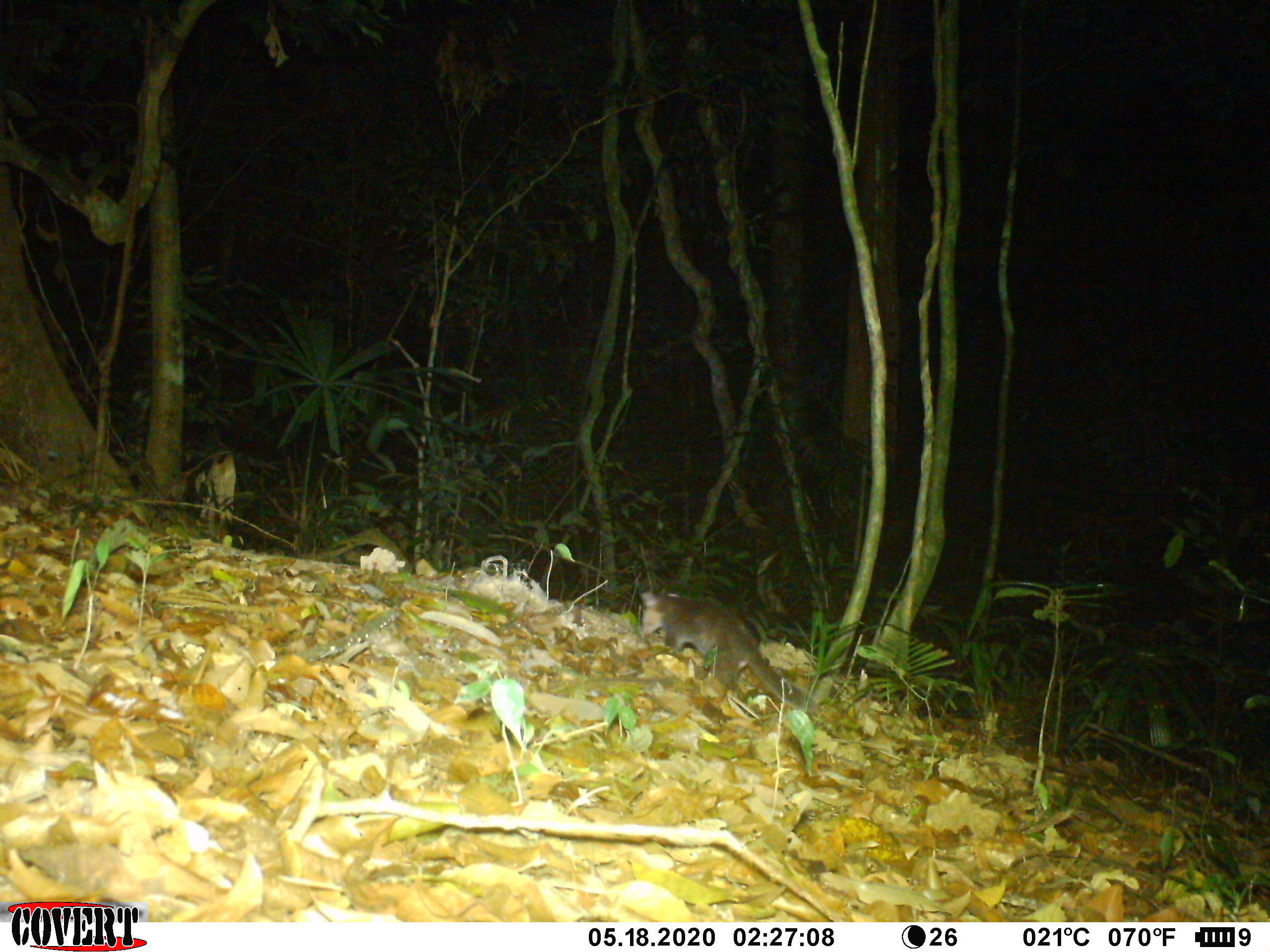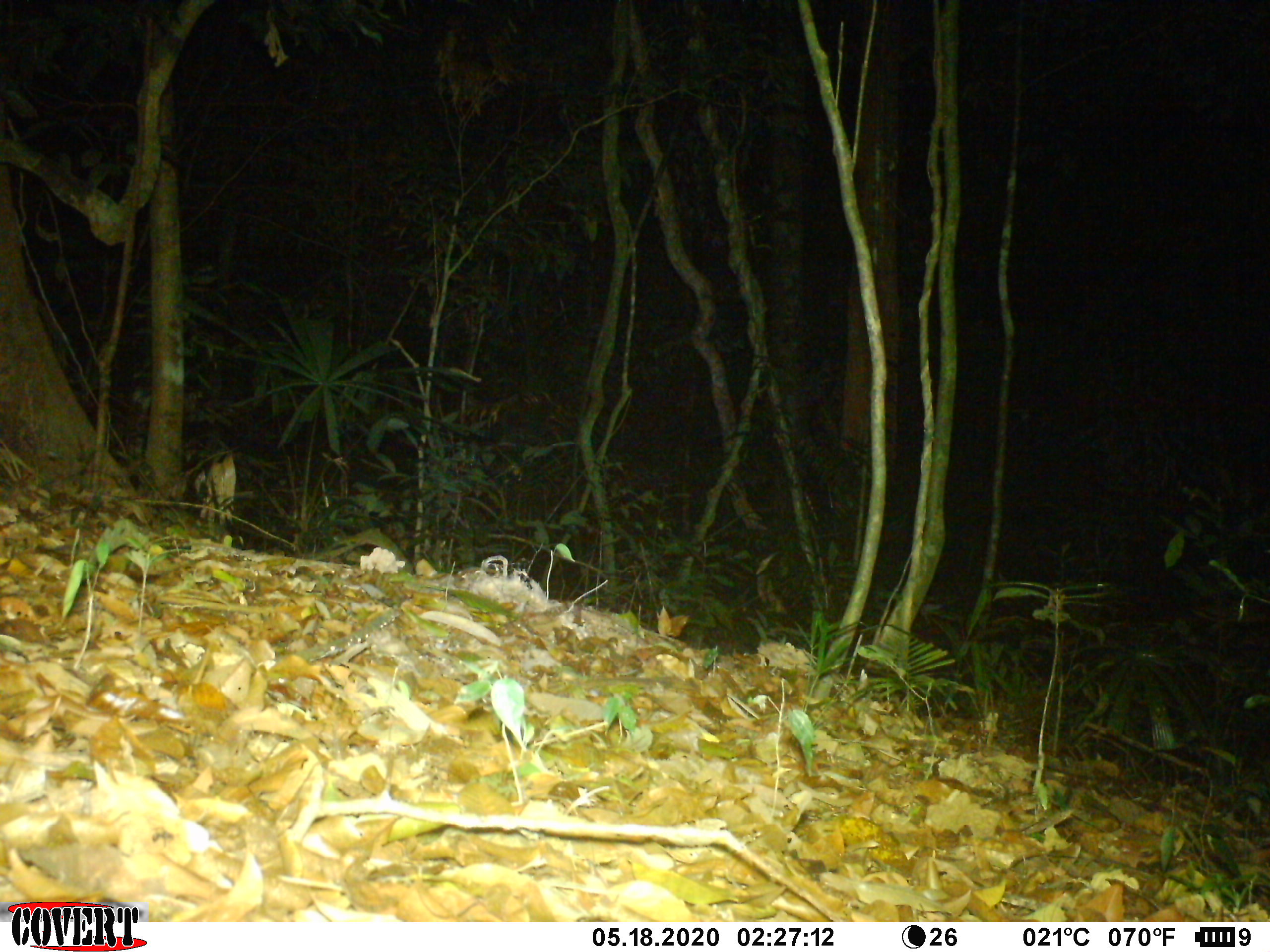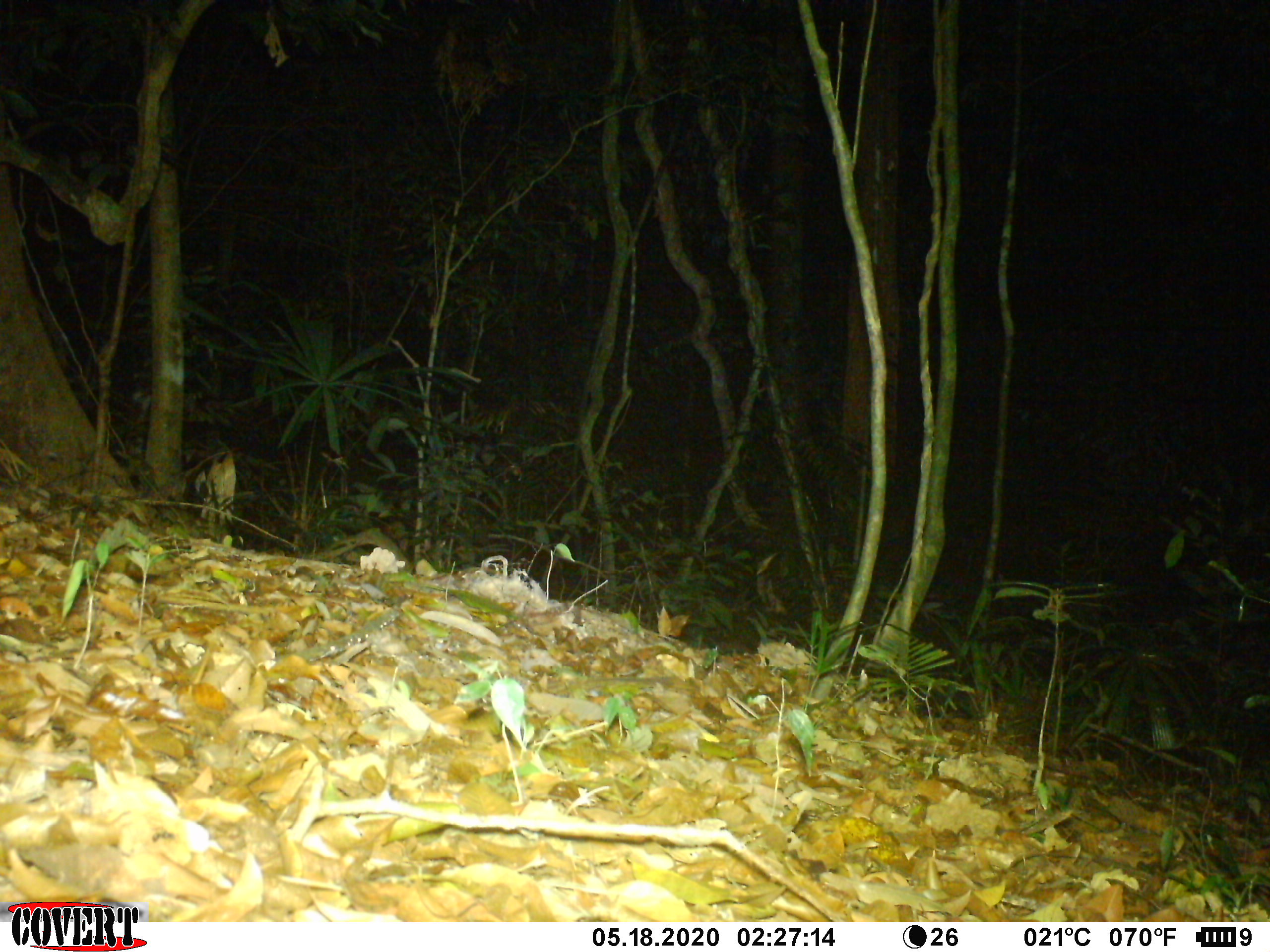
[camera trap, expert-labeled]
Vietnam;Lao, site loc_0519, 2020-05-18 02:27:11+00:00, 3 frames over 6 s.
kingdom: Animalia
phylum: Chordata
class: Mammalia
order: Carnivora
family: Mustelidae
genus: Melogale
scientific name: Melogale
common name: ferret badger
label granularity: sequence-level